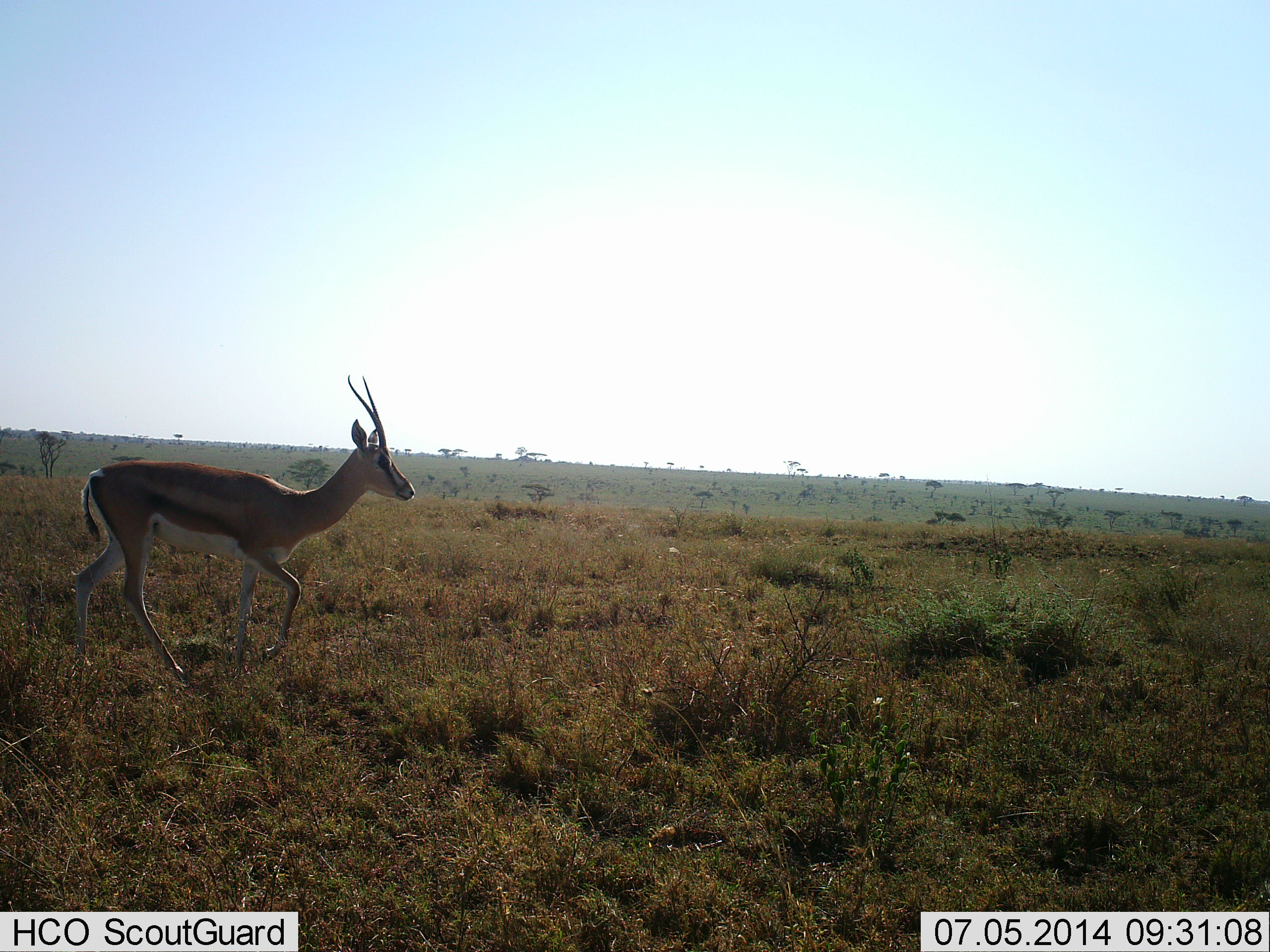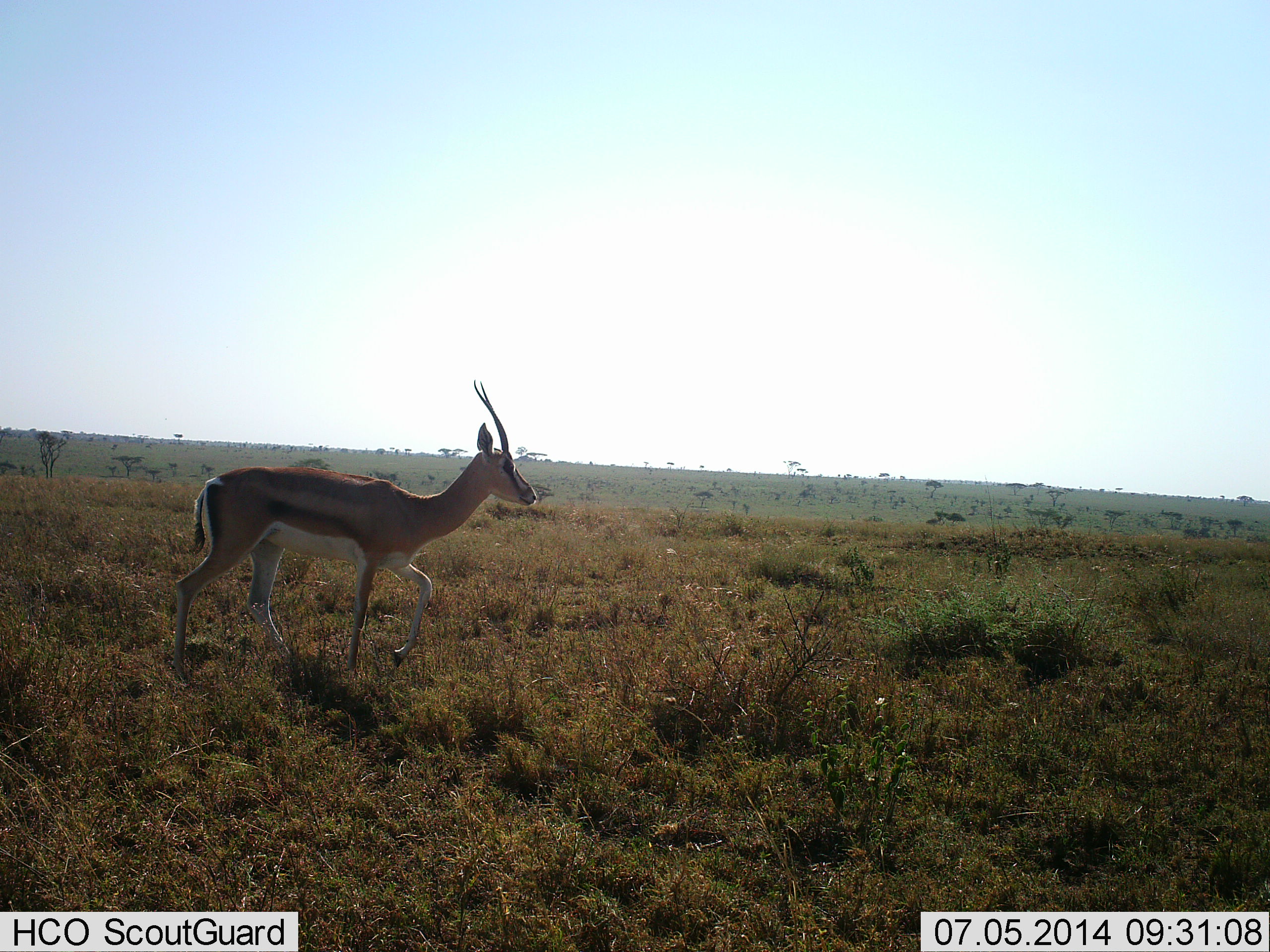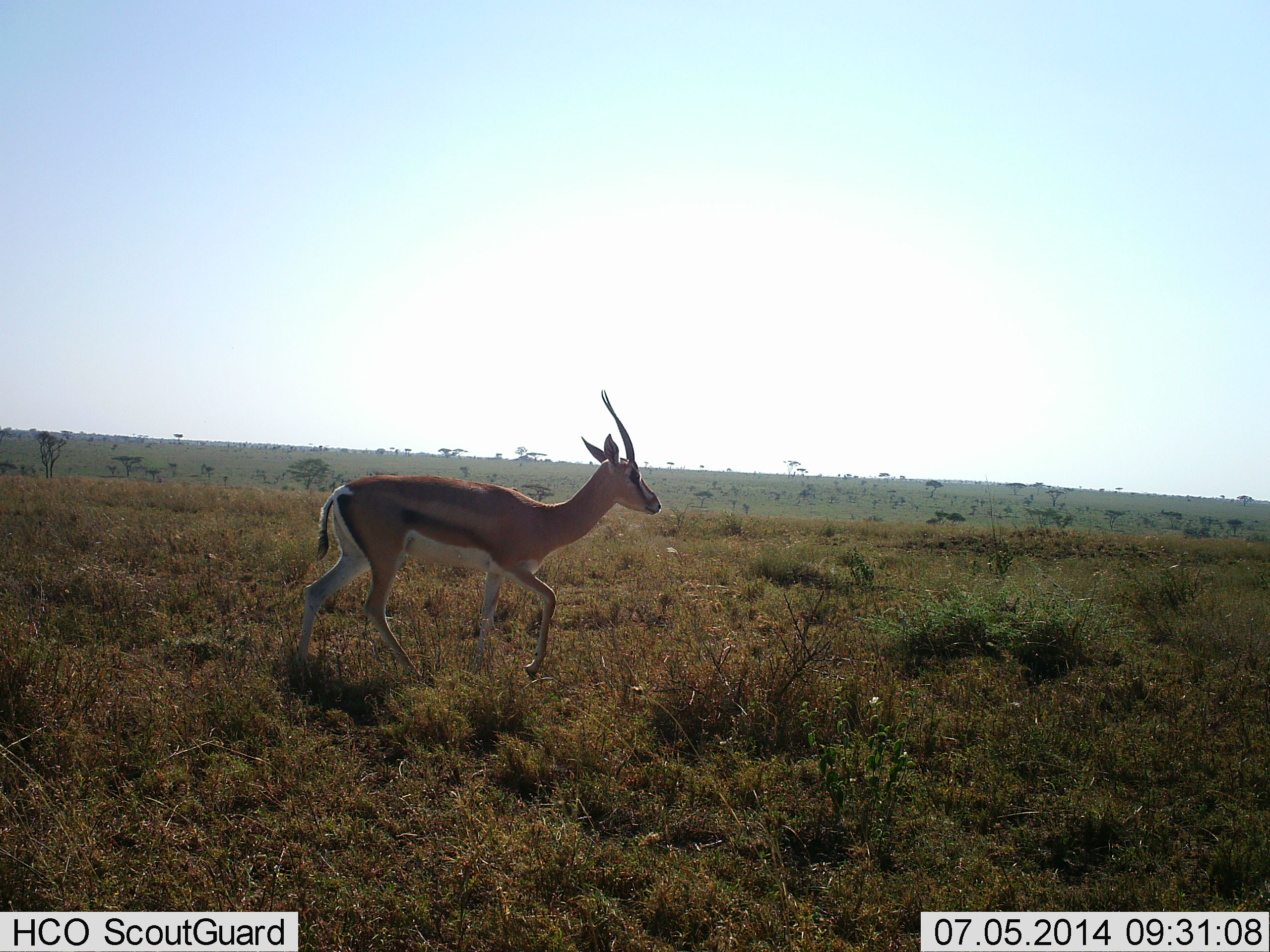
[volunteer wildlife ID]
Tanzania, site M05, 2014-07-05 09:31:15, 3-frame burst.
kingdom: Animalia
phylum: Chordata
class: Mammalia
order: Artiodactyla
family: Bovidae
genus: Eudorcas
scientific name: Eudorcas thomsonii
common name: thomson's gazelle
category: gazellethomsons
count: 1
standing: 10%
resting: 0%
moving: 90%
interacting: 0%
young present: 0%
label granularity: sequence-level